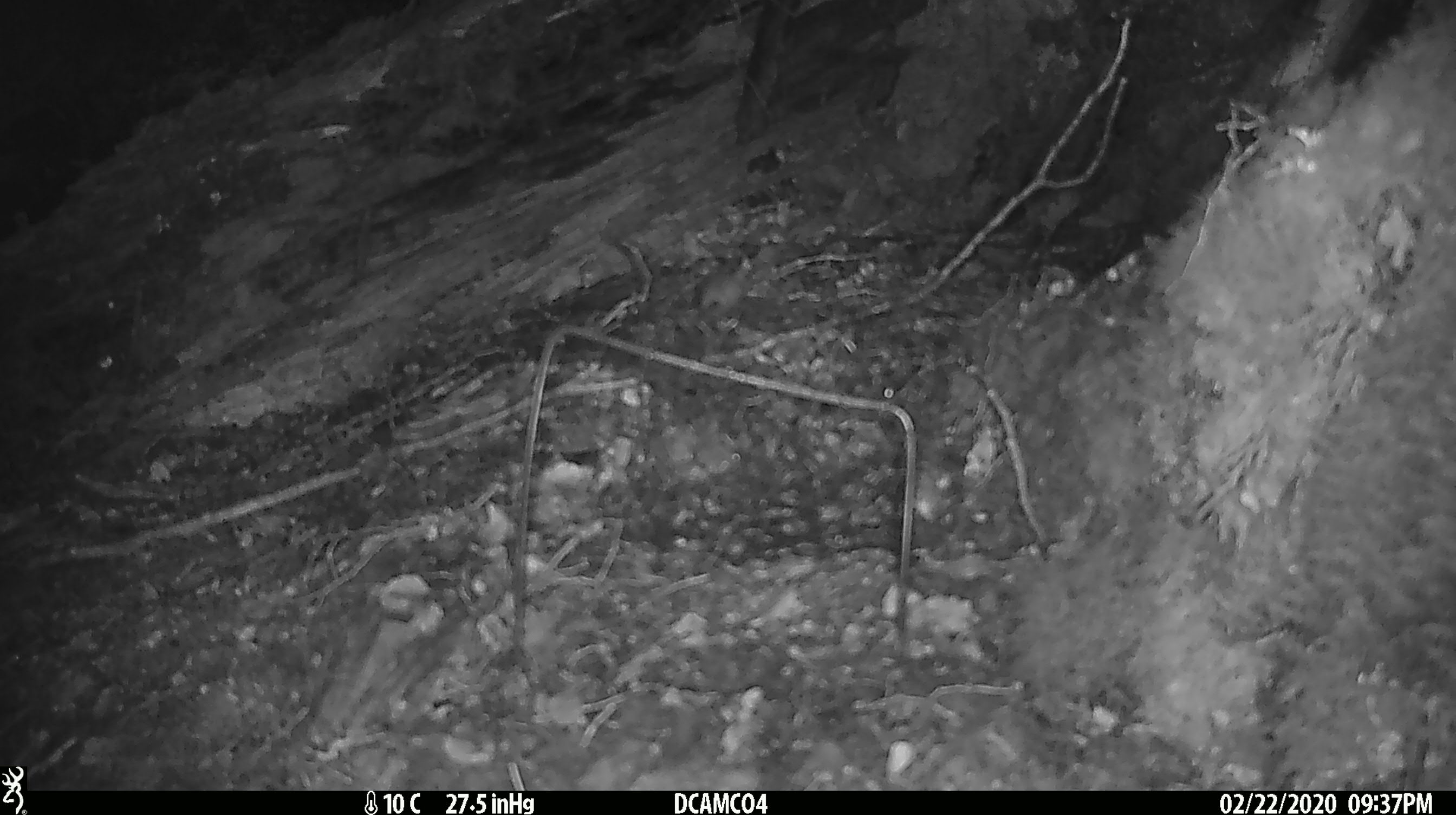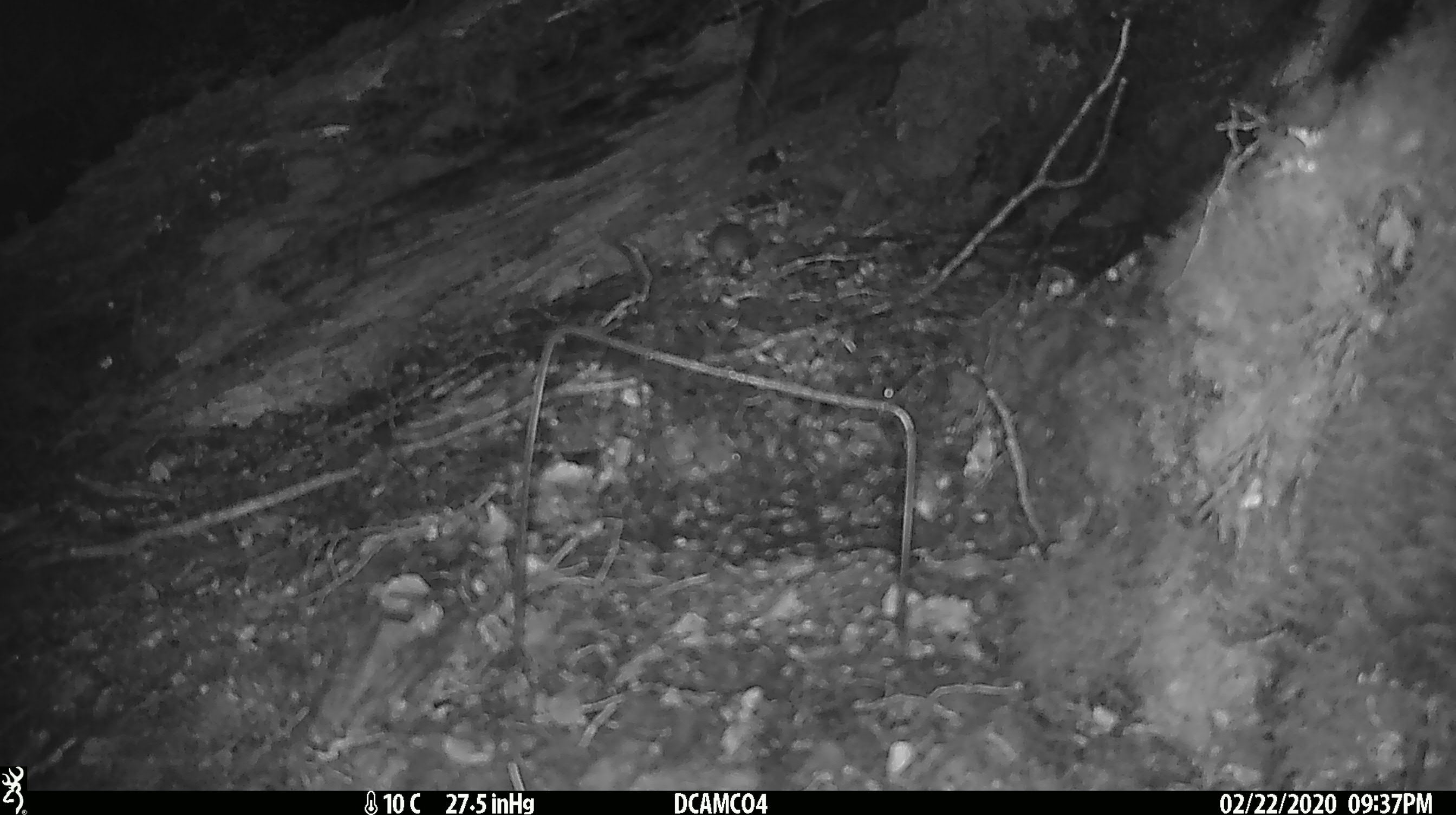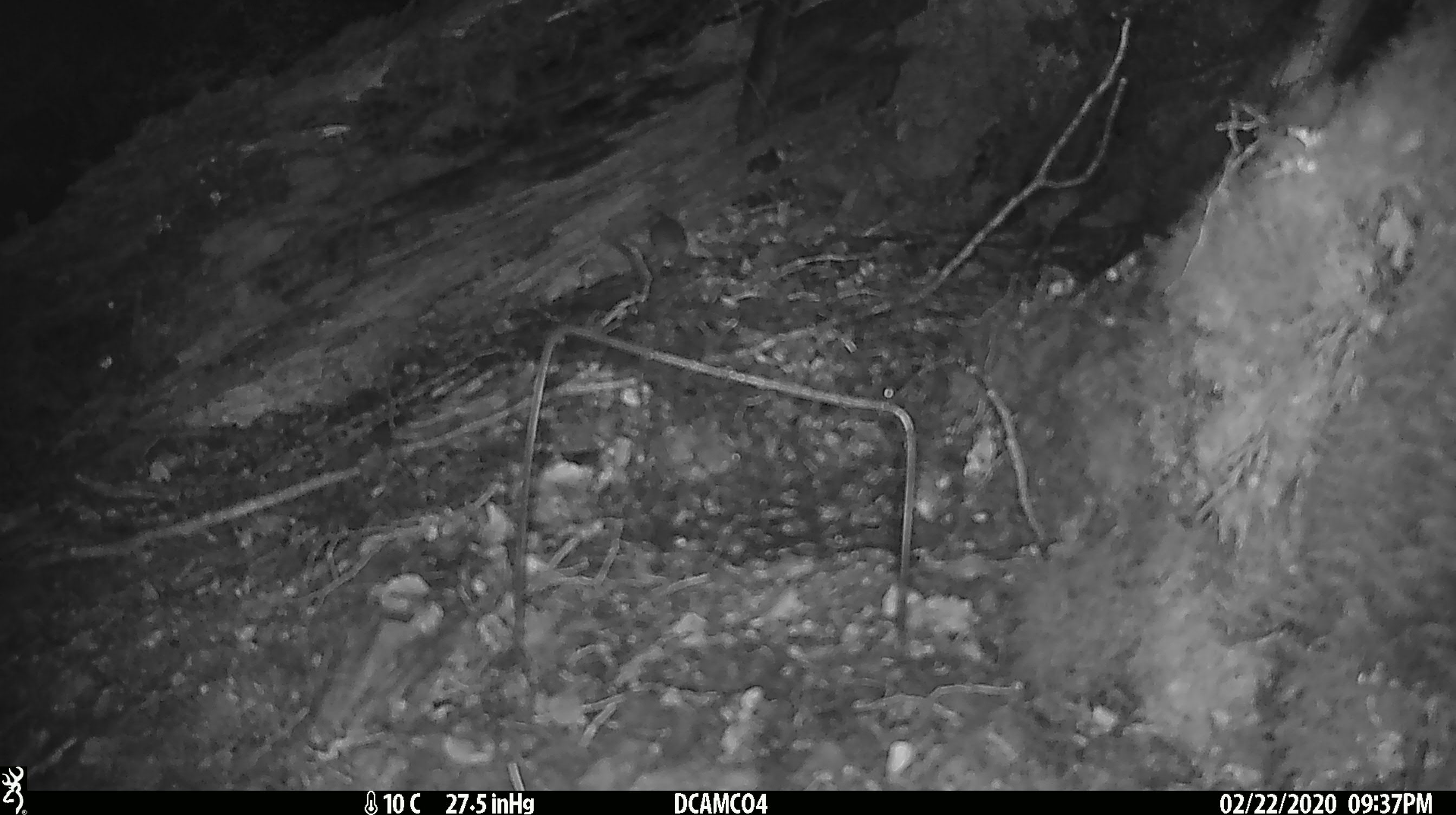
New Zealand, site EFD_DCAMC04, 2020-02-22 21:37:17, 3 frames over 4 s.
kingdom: Animalia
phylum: Chordata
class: Mammalia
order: Rodentia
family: Muridae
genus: Mus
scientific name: Mus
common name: mouse